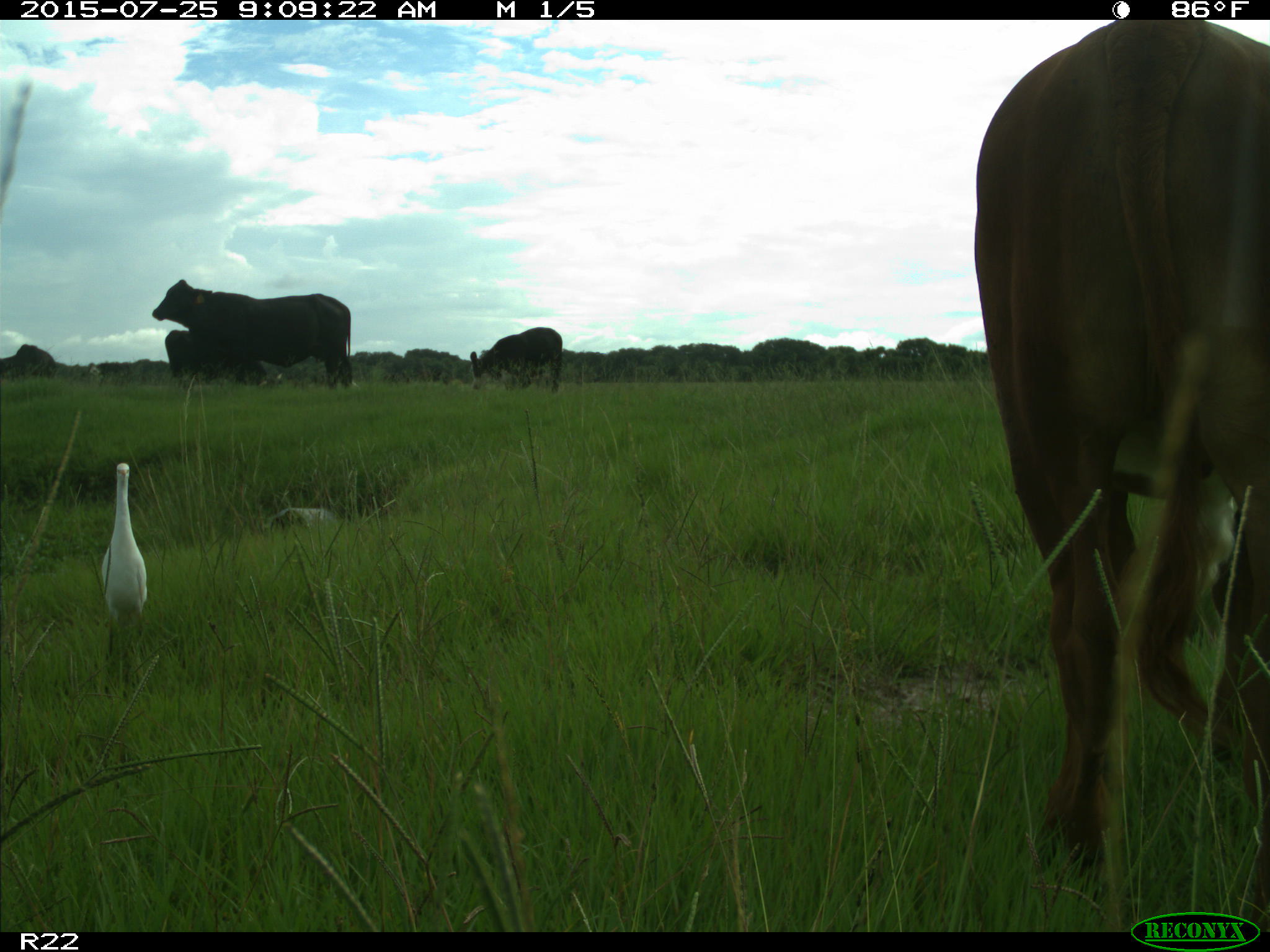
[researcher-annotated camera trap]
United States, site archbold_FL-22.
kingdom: Animalia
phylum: Chordata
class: Mammalia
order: Artiodactyla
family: Bovidae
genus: Bos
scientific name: Bos taurus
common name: domestic cow